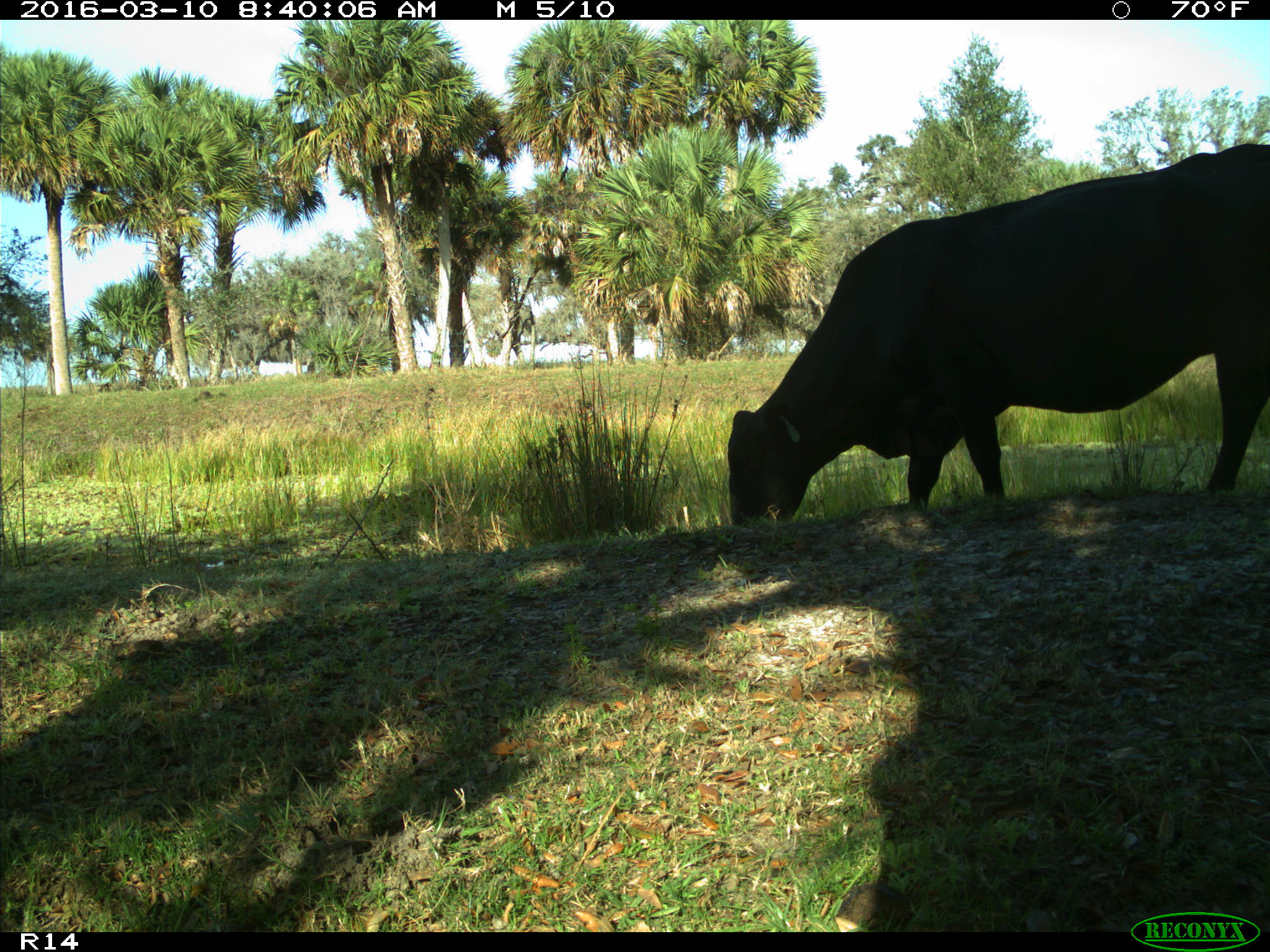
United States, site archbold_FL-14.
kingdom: Animalia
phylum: Chordata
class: Mammalia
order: Artiodactyla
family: Bovidae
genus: Bos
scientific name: Bos taurus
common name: domestic cow